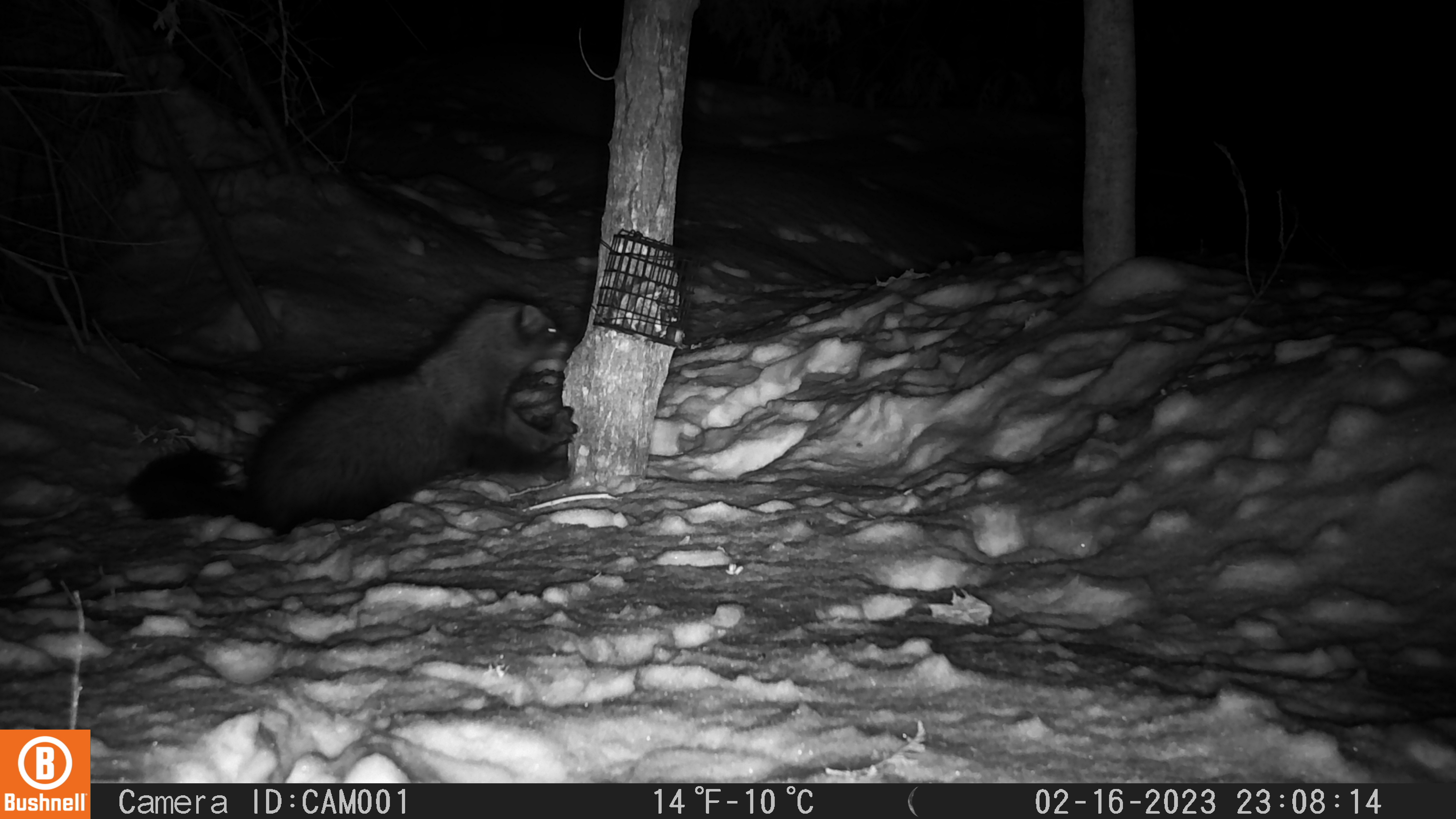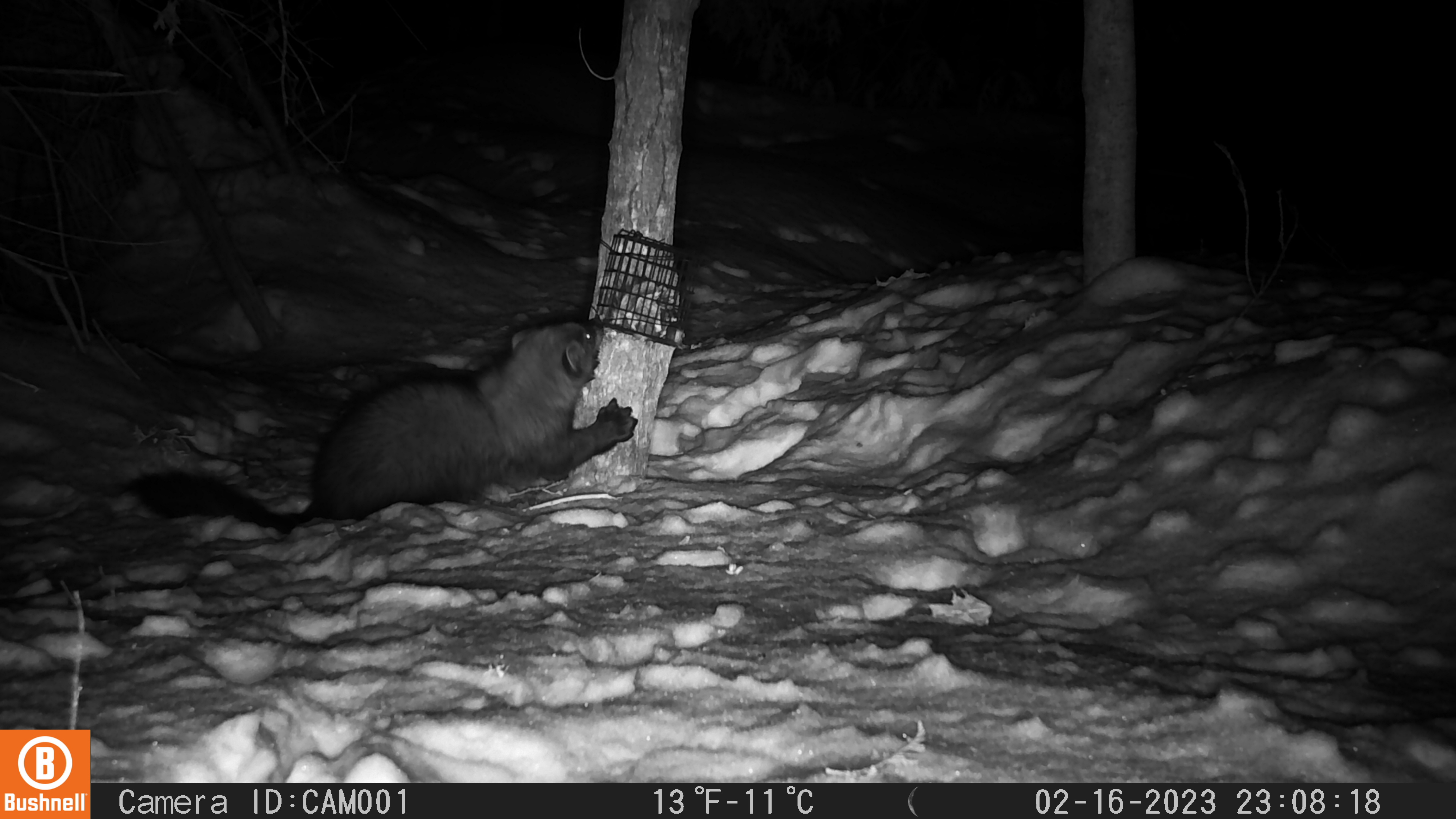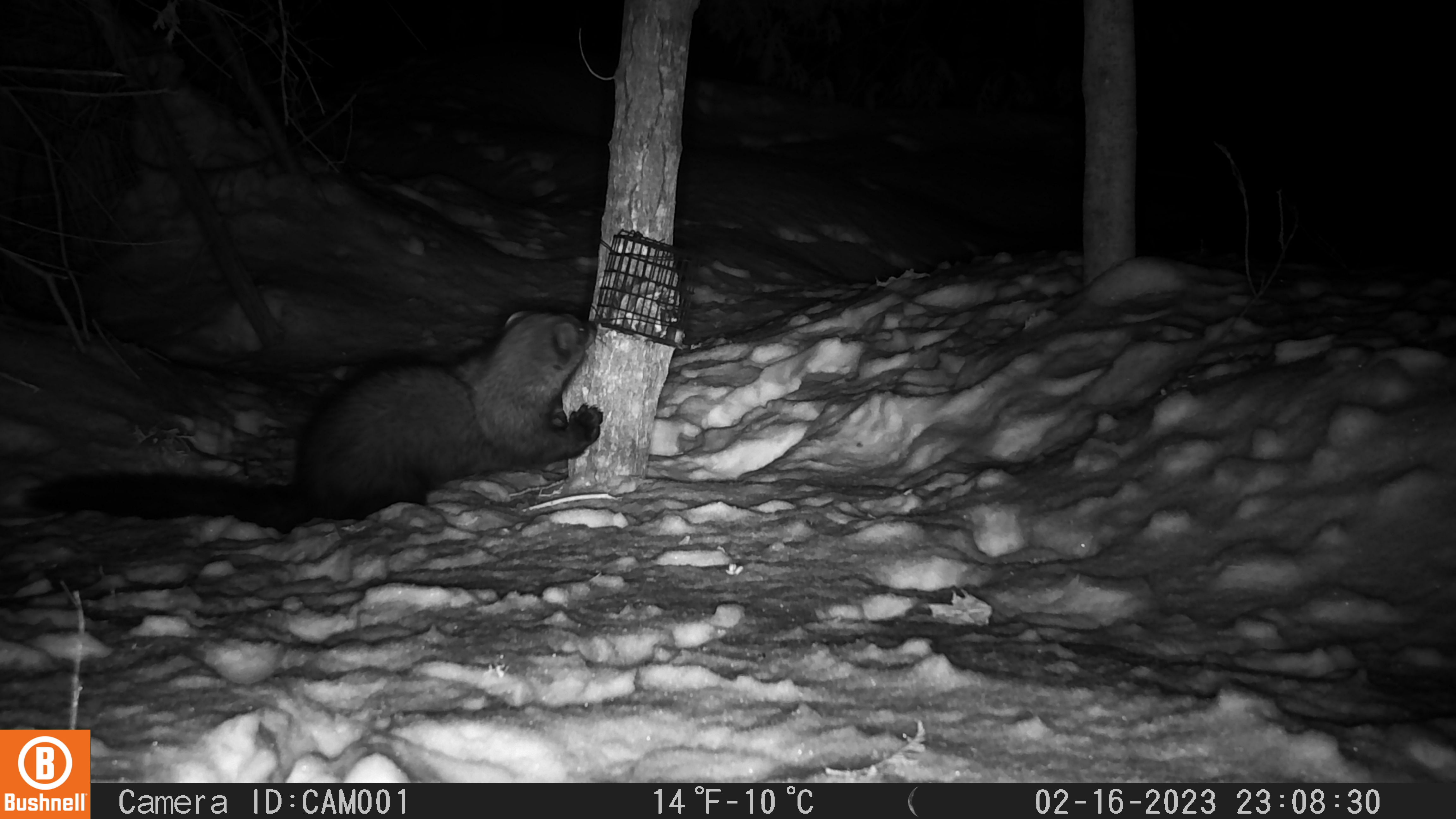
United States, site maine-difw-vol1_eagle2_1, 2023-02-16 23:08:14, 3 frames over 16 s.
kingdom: Animalia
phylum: Chordata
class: Mammalia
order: Carnivora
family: Mustelidae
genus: Pekania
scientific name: Pekania pennanti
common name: fisher